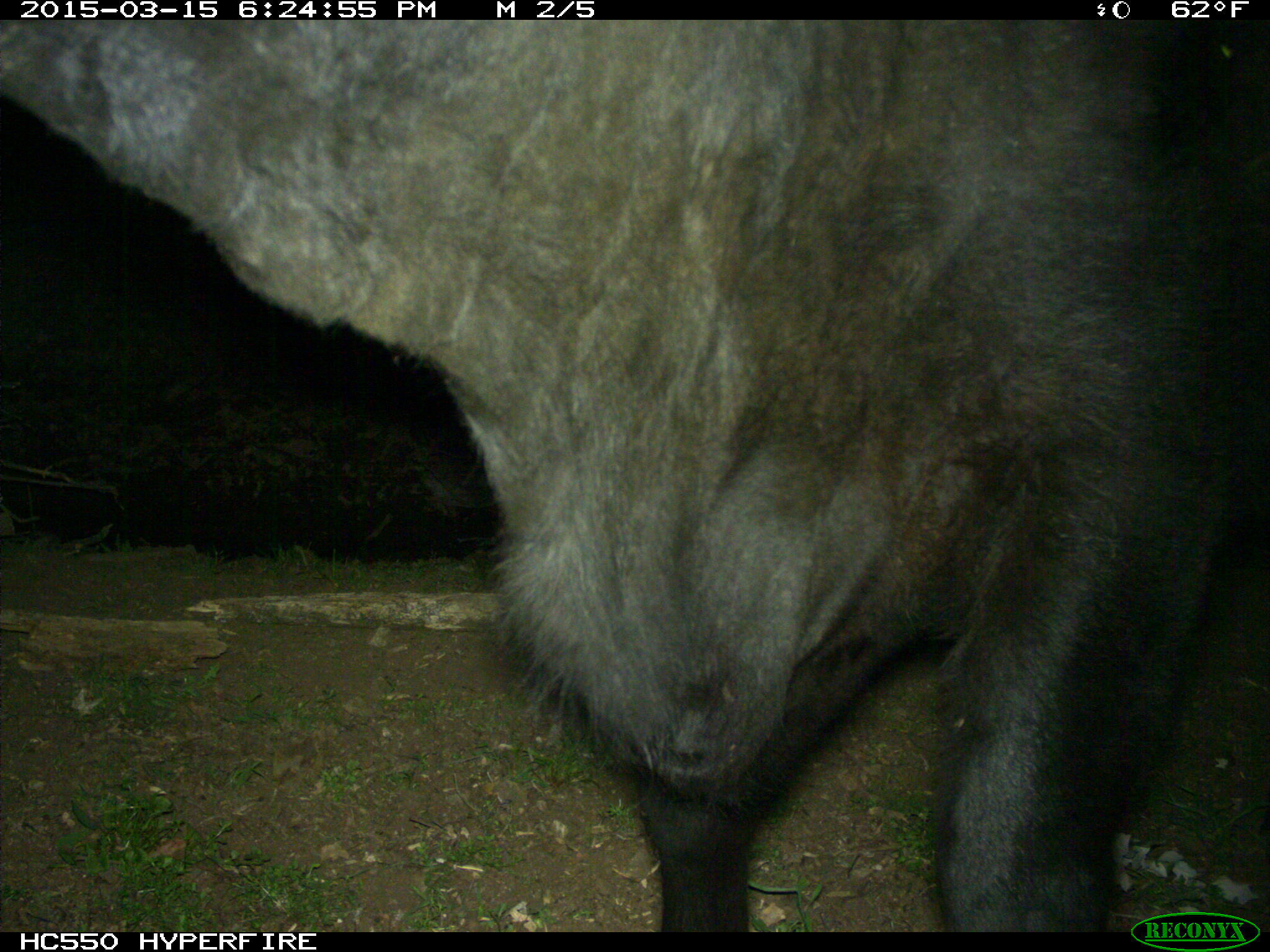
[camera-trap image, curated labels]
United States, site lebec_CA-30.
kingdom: Animalia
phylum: Chordata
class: Mammalia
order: Artiodactyla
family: Bovidae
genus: Bos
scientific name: Bos taurus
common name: domestic cow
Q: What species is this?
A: Bos taurus (domestic cow).